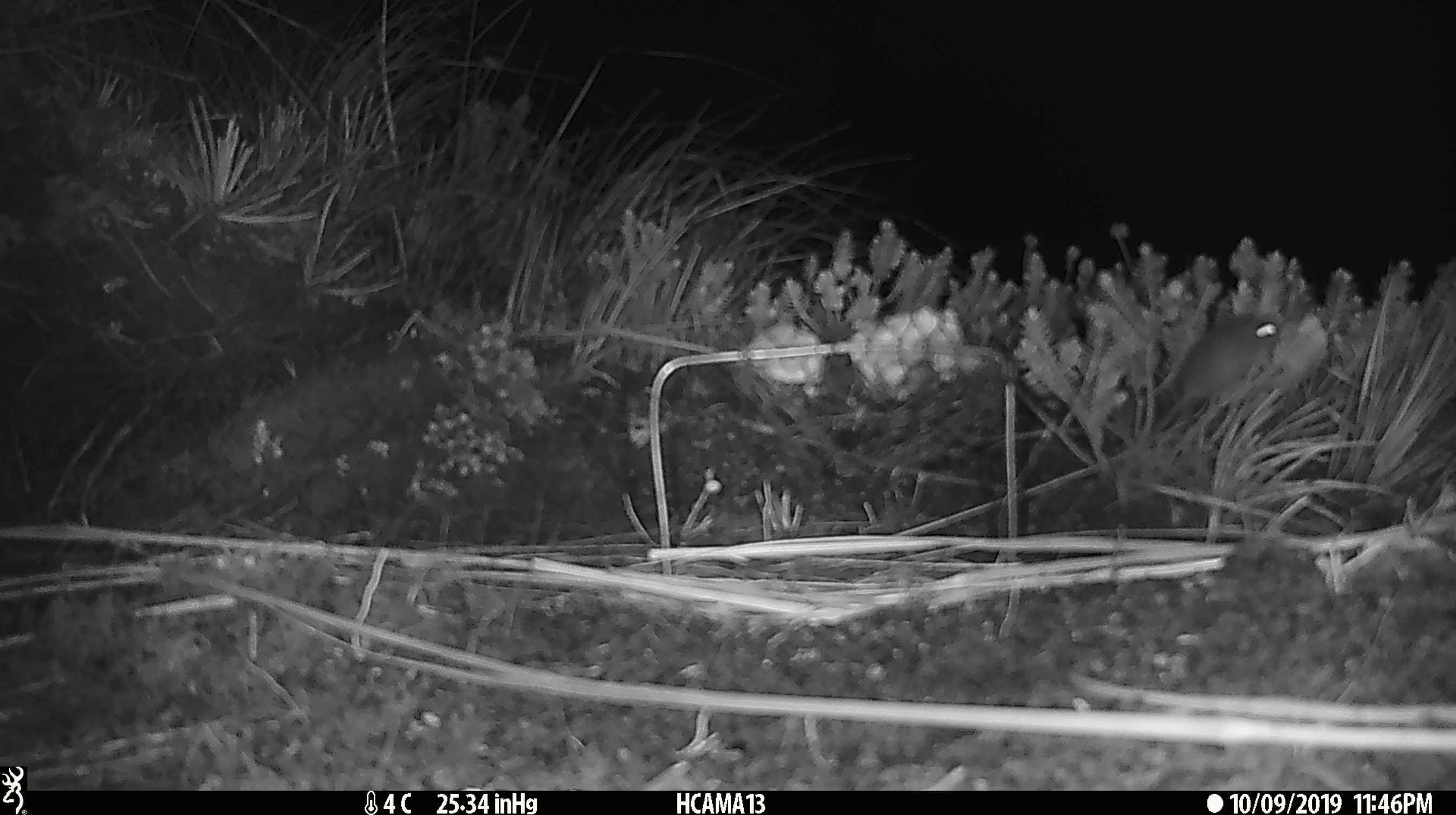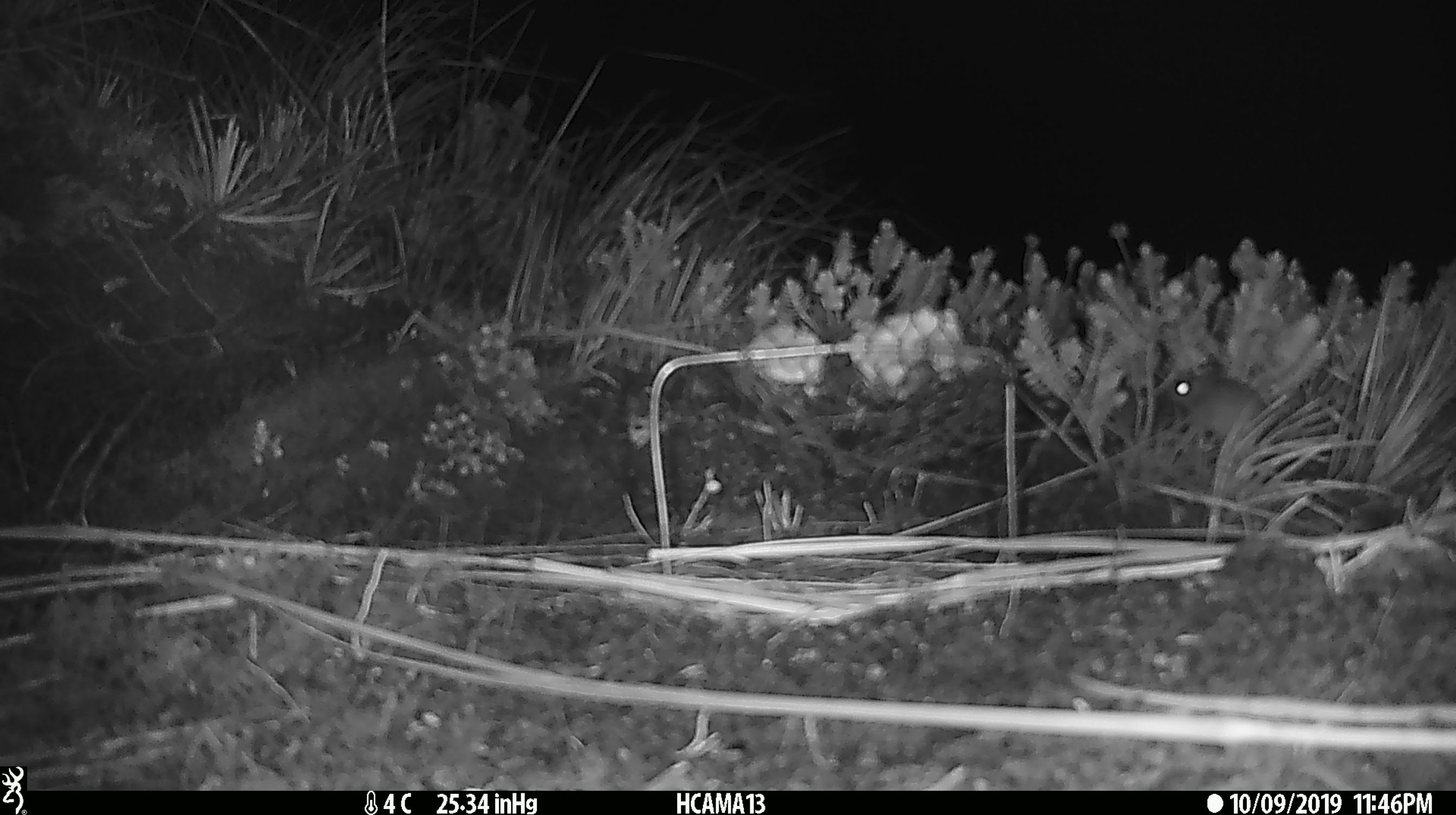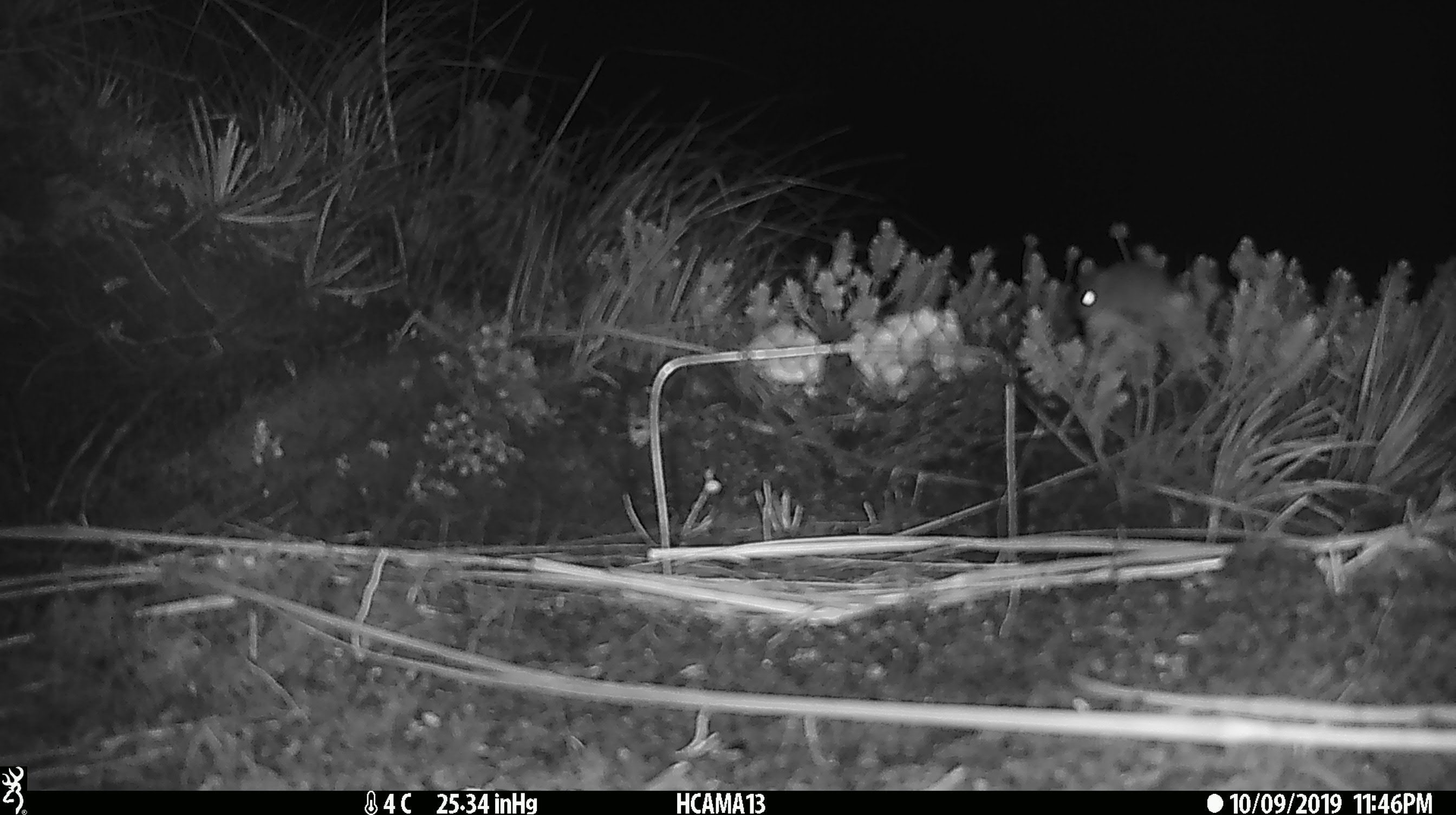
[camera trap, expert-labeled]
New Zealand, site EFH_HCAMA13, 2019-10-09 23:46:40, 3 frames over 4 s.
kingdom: Animalia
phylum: Chordata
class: Mammalia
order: Rodentia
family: Muridae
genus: Mus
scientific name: Mus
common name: mouse